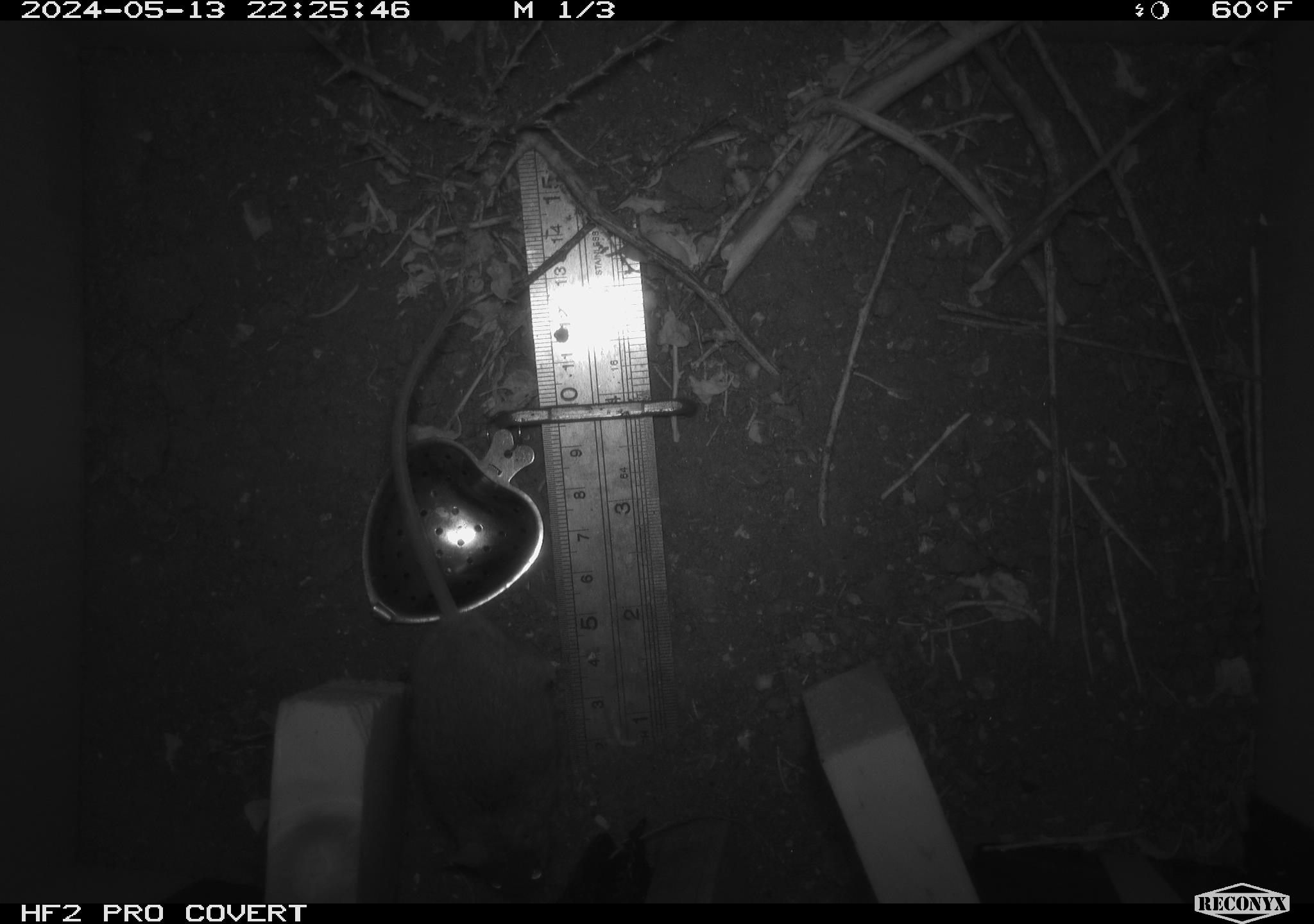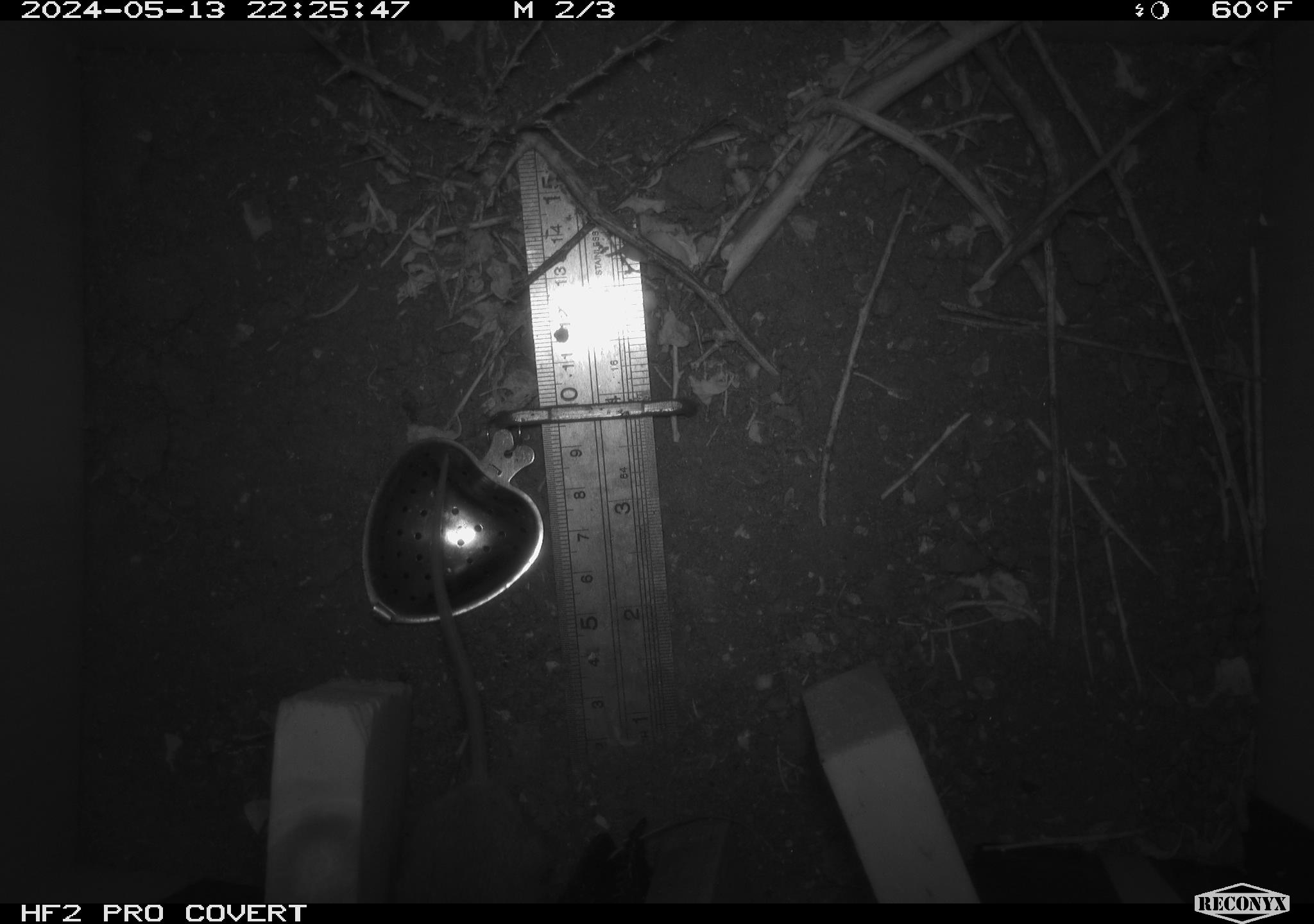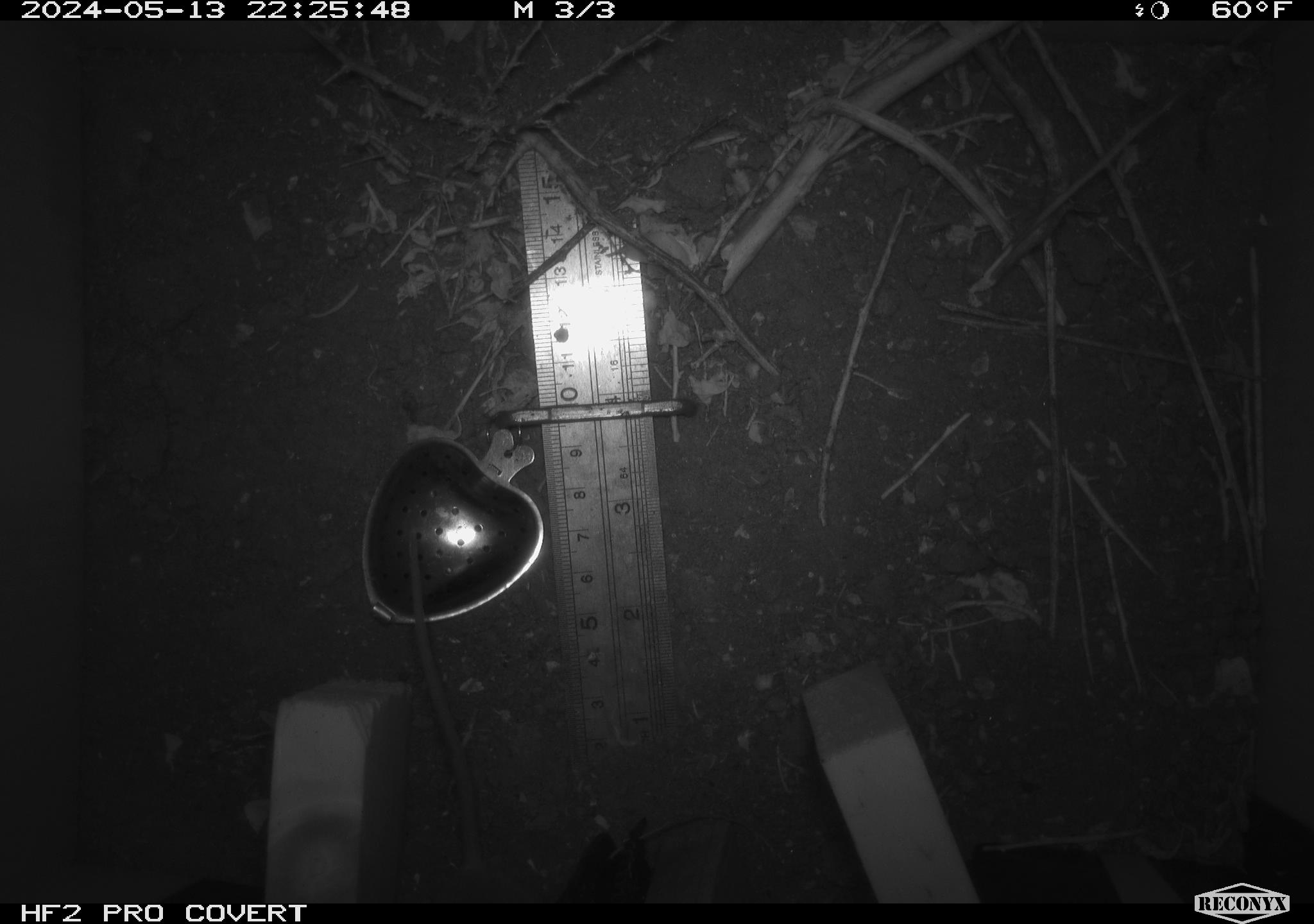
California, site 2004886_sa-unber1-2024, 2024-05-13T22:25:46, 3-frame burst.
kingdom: Animalia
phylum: Chordata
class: Mammalia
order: Rodentia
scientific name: Rodentia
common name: mouse species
Mouse species (Rodentia).